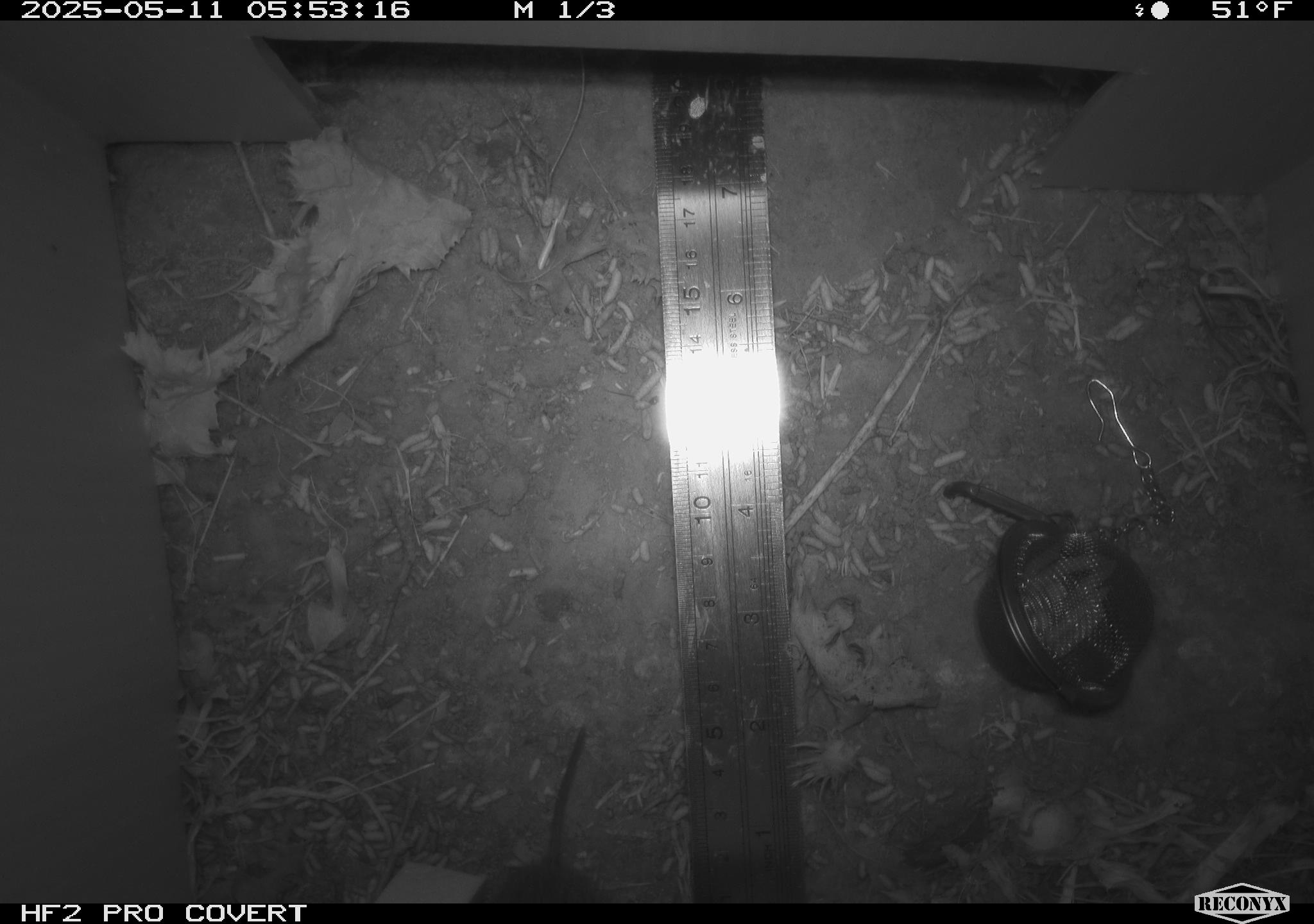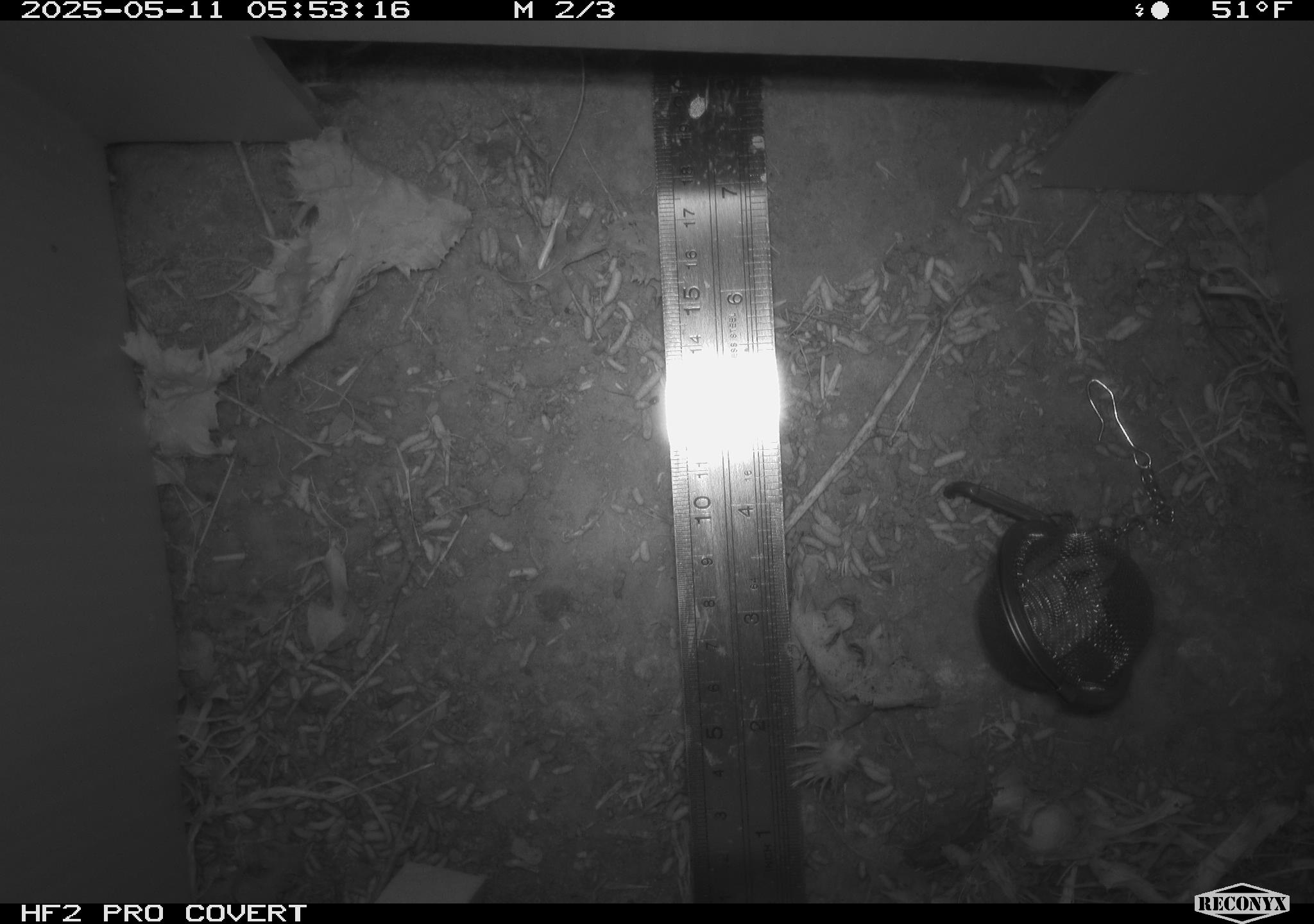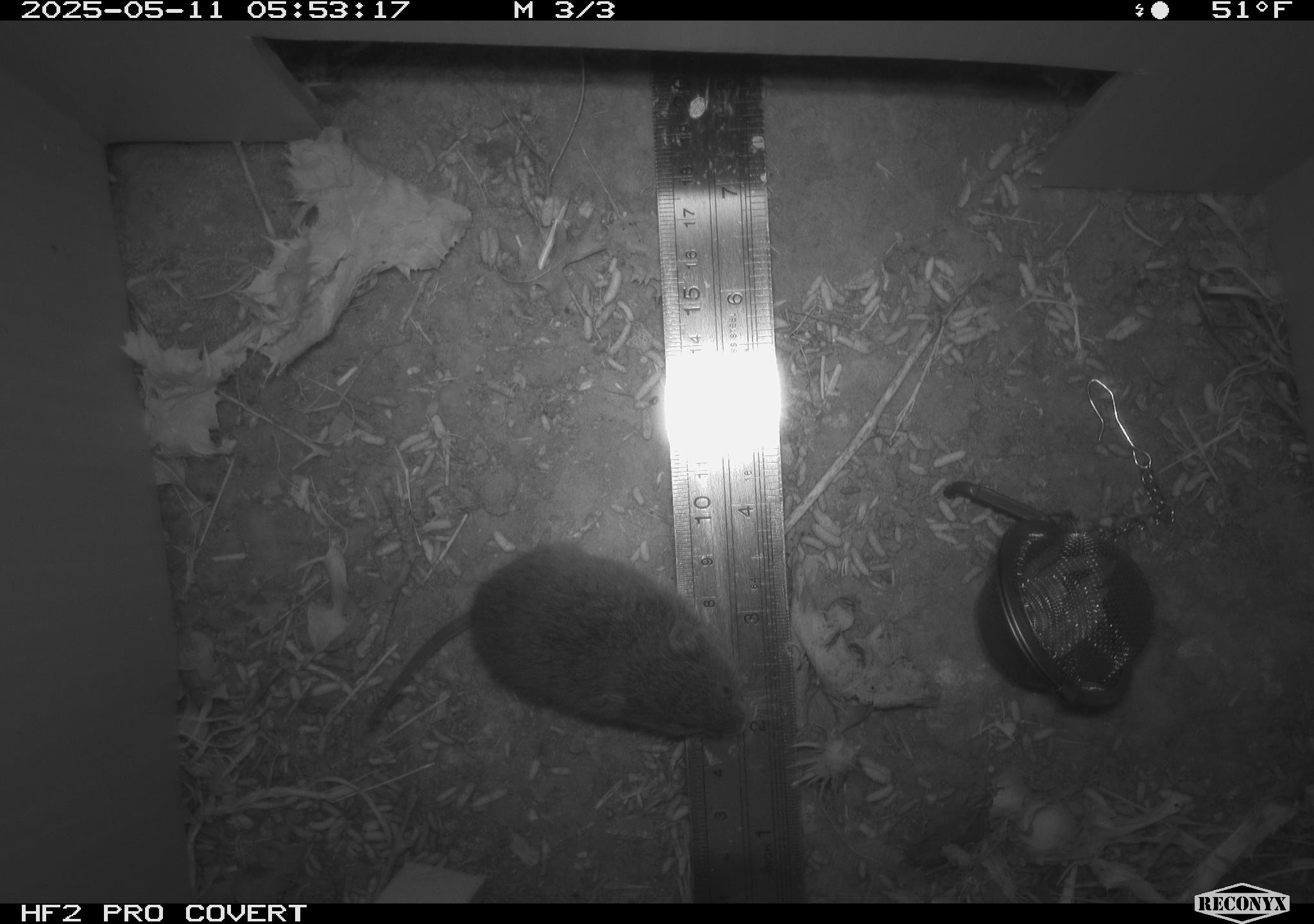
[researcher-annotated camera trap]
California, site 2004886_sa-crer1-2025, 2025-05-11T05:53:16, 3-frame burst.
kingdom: Animalia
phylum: Chordata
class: Mammalia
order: Rodentia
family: Cricetidae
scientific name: Arvicolinae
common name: voles, lemmings, and muskrats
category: arvicolinae subfamily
Arvicolinae subfamily (voles, lemmings, and muskrats) (Arvicolinae).